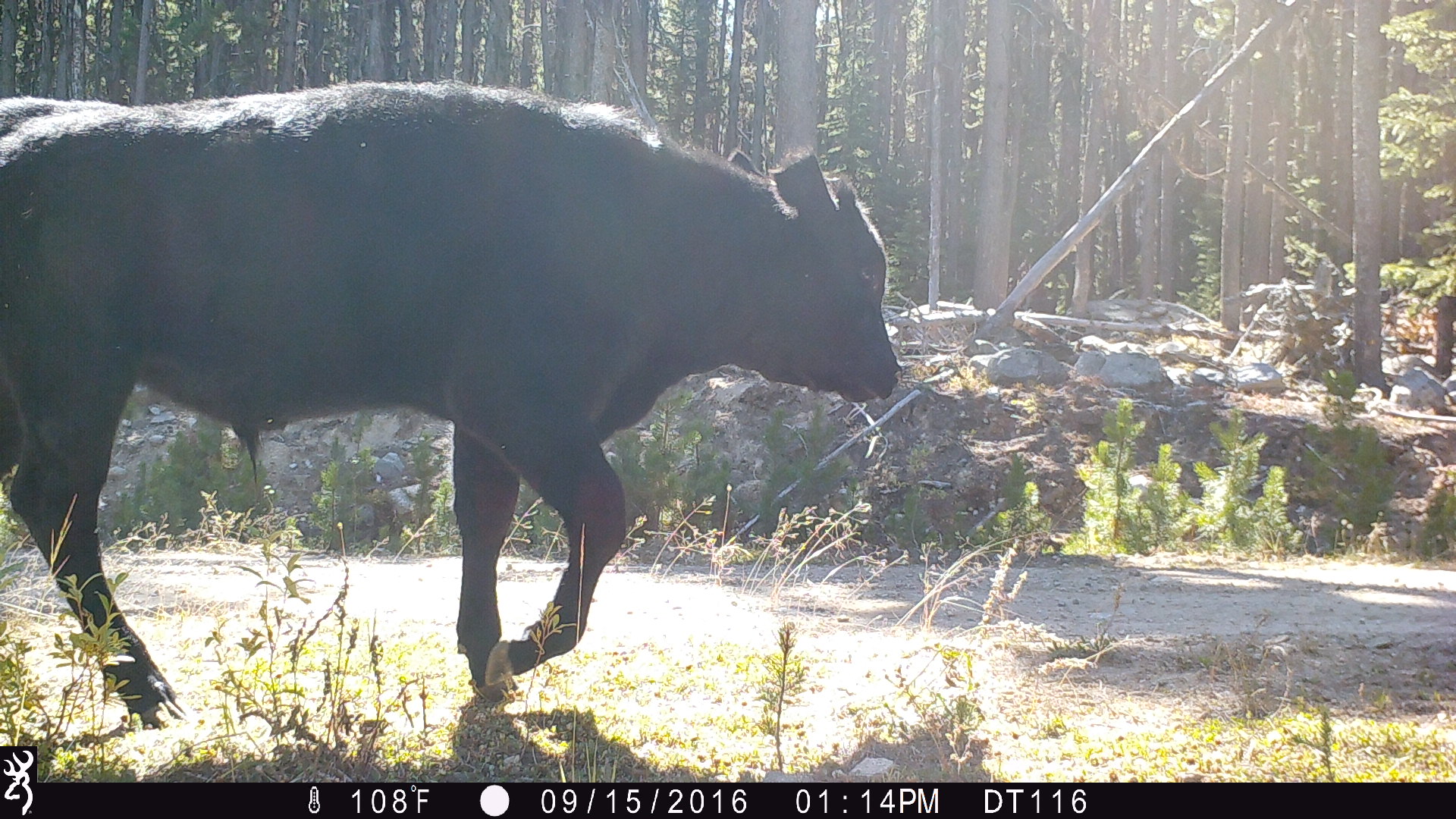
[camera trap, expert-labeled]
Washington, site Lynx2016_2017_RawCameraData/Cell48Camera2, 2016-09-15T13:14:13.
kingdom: Animalia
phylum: Chordata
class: Mammalia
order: Artiodactyla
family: Bovidae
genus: Bos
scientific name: Bos taurus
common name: domestic cattle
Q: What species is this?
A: Domestic cattle (Bos taurus).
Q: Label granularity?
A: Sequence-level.